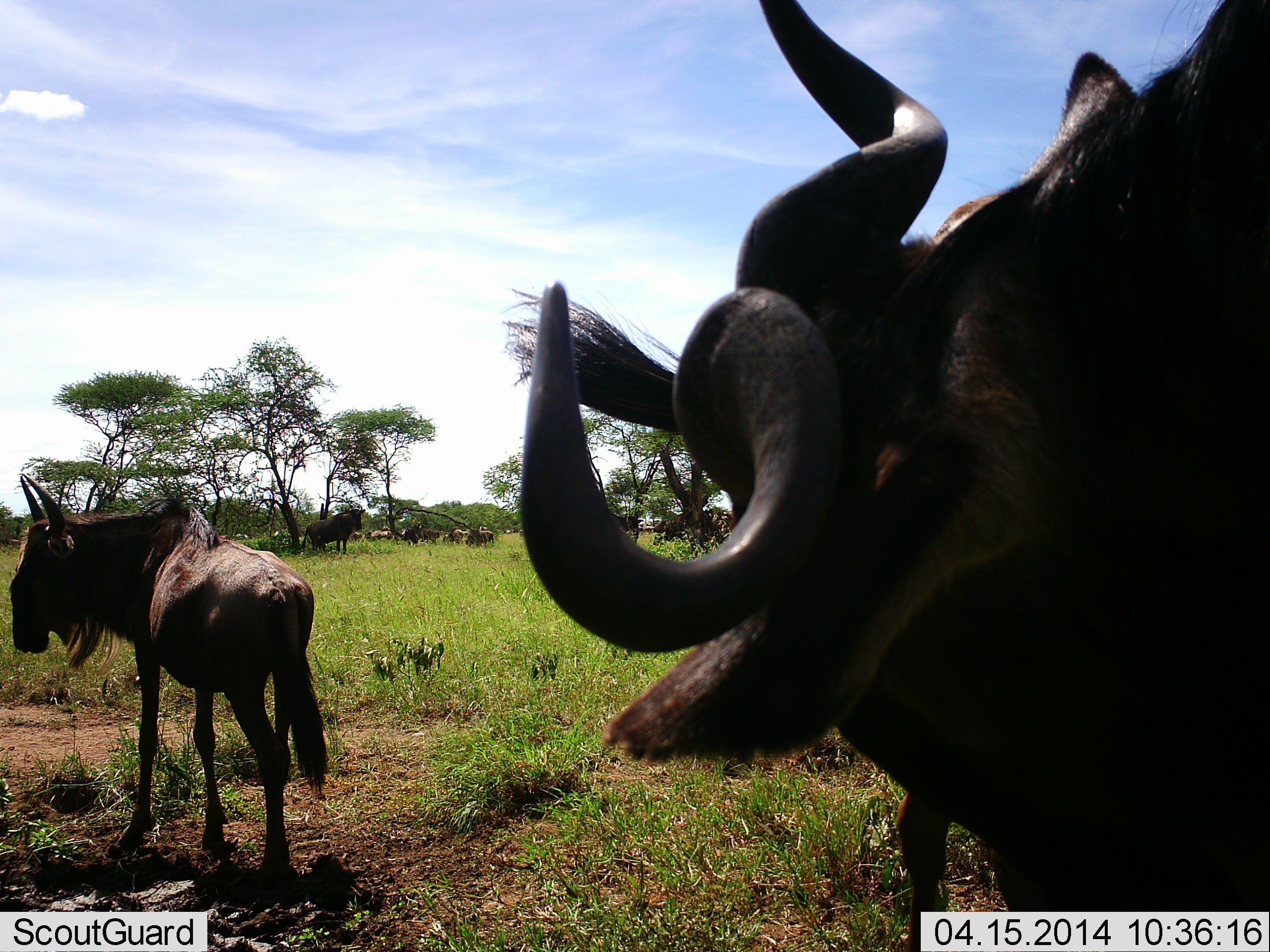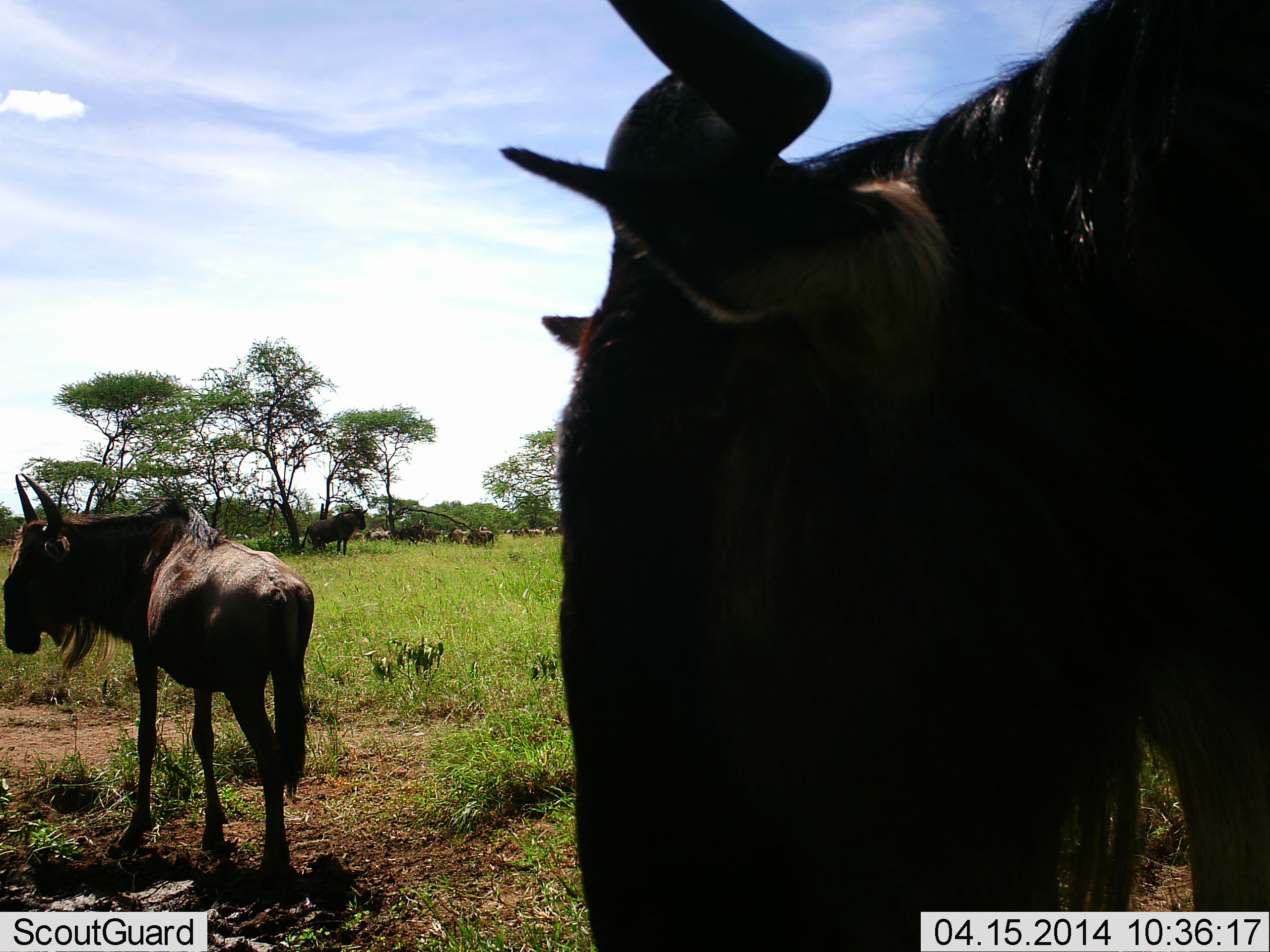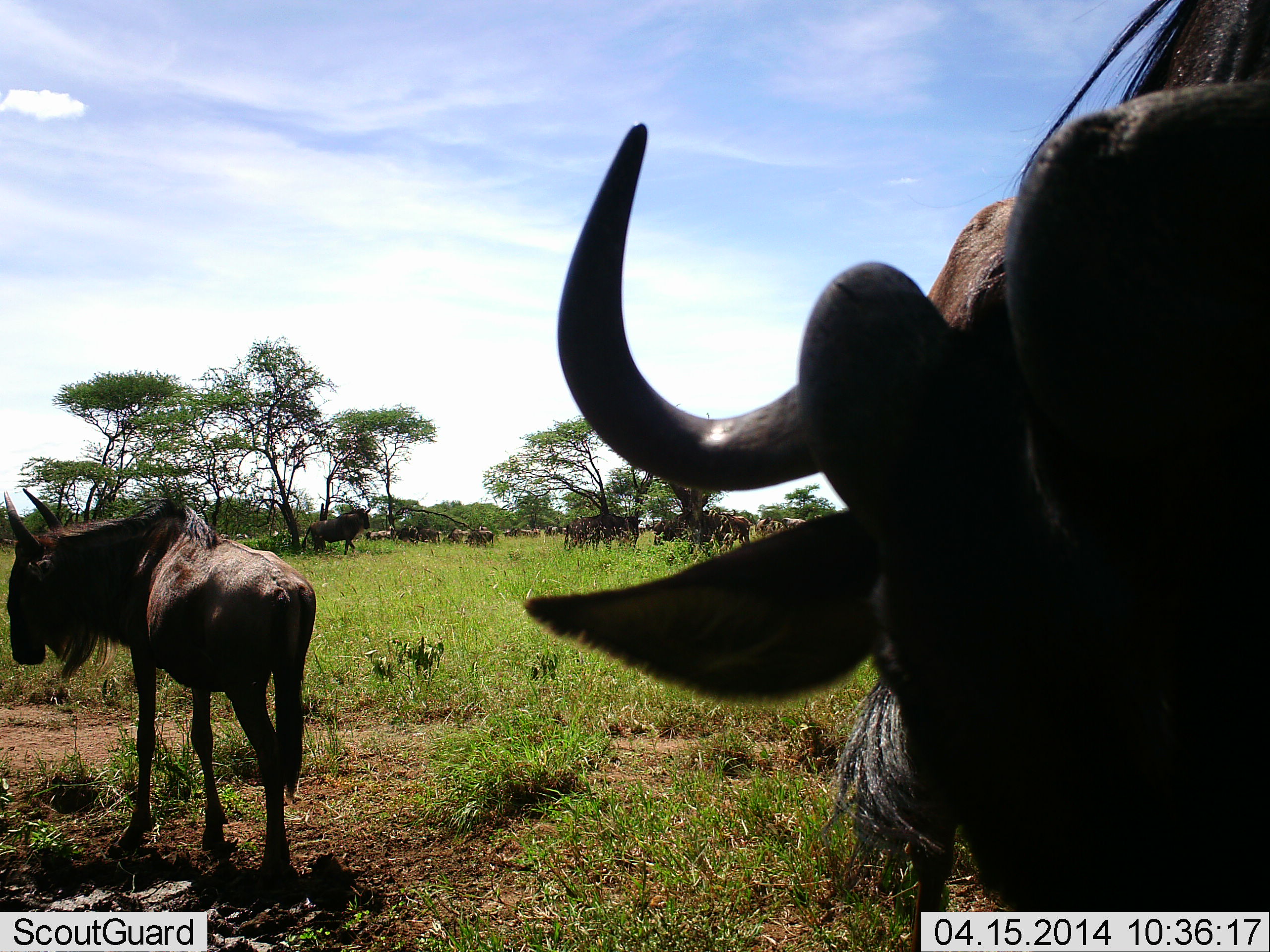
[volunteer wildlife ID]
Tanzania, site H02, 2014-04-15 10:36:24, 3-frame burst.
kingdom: Animalia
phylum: Chordata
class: Mammalia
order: Artiodactyla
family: Bovidae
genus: Connochaetes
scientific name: Connochaetes taurinus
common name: blue wildebeest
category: wildebeest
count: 6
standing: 80%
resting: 0%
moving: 40%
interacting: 0%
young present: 0%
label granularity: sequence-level